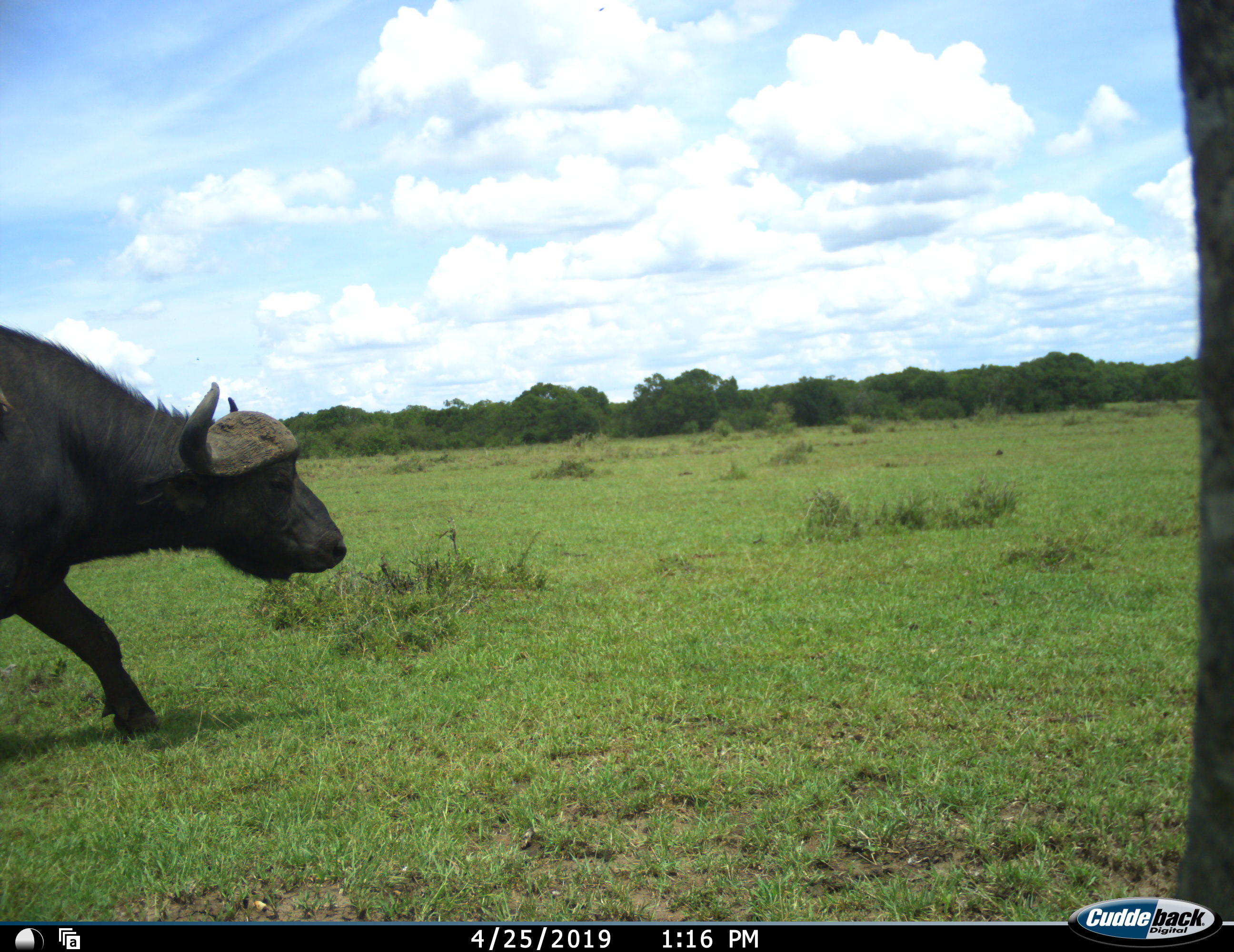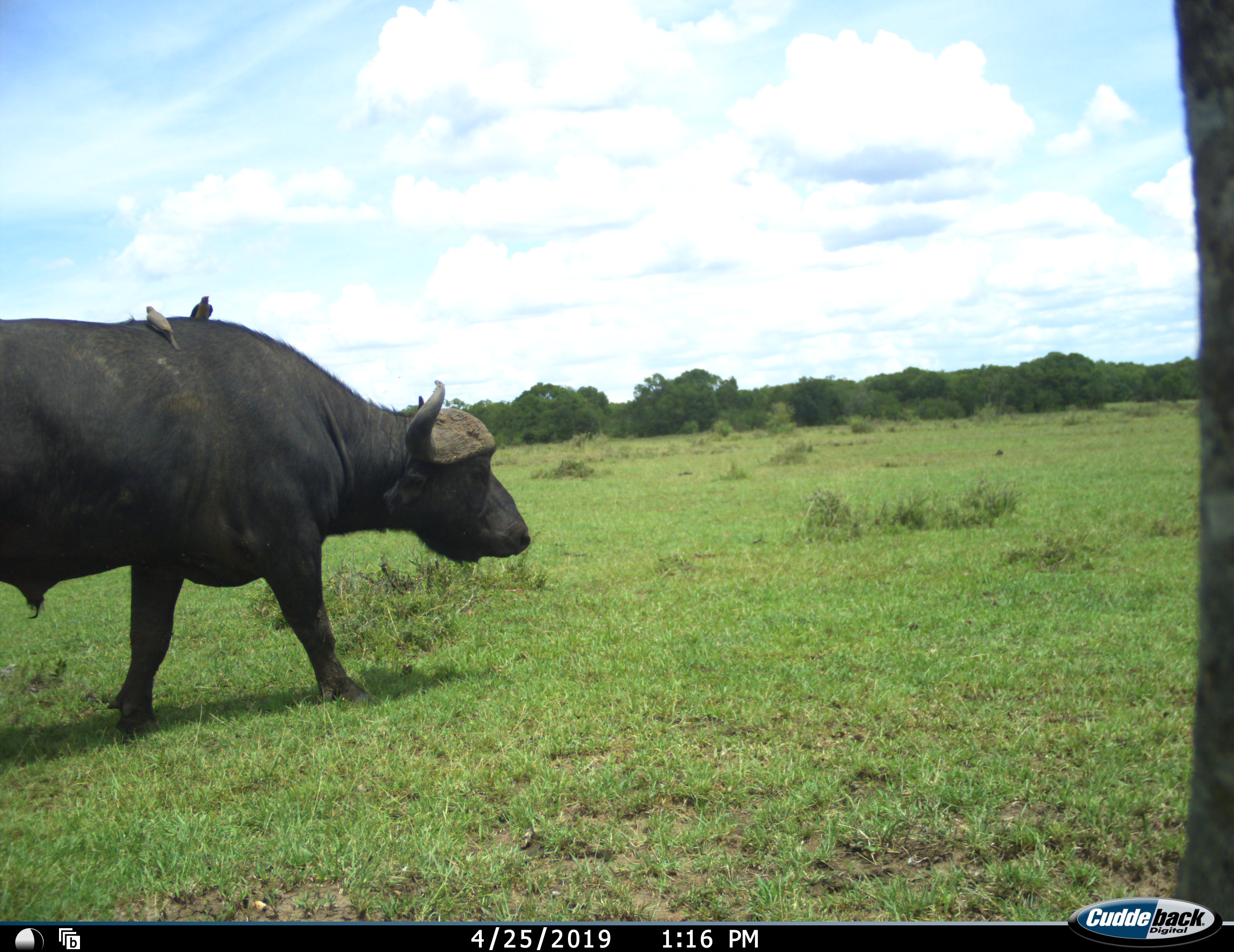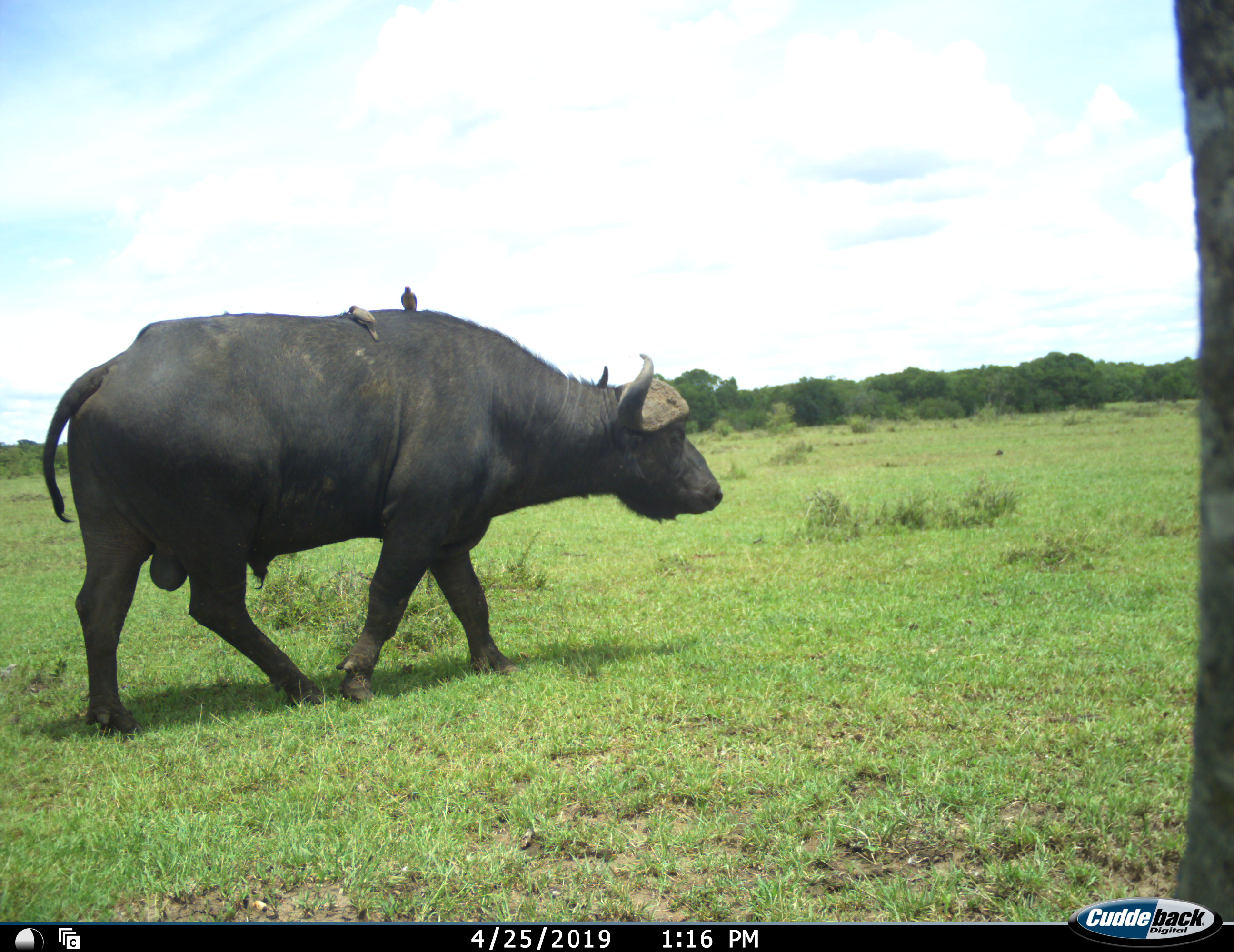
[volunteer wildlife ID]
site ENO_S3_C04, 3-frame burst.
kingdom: Animalia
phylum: Chordata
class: Mammalia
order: Artiodactyla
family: Bovidae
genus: Syncerus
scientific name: Syncerus caffer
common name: african buffalo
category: buffalo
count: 1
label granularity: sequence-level